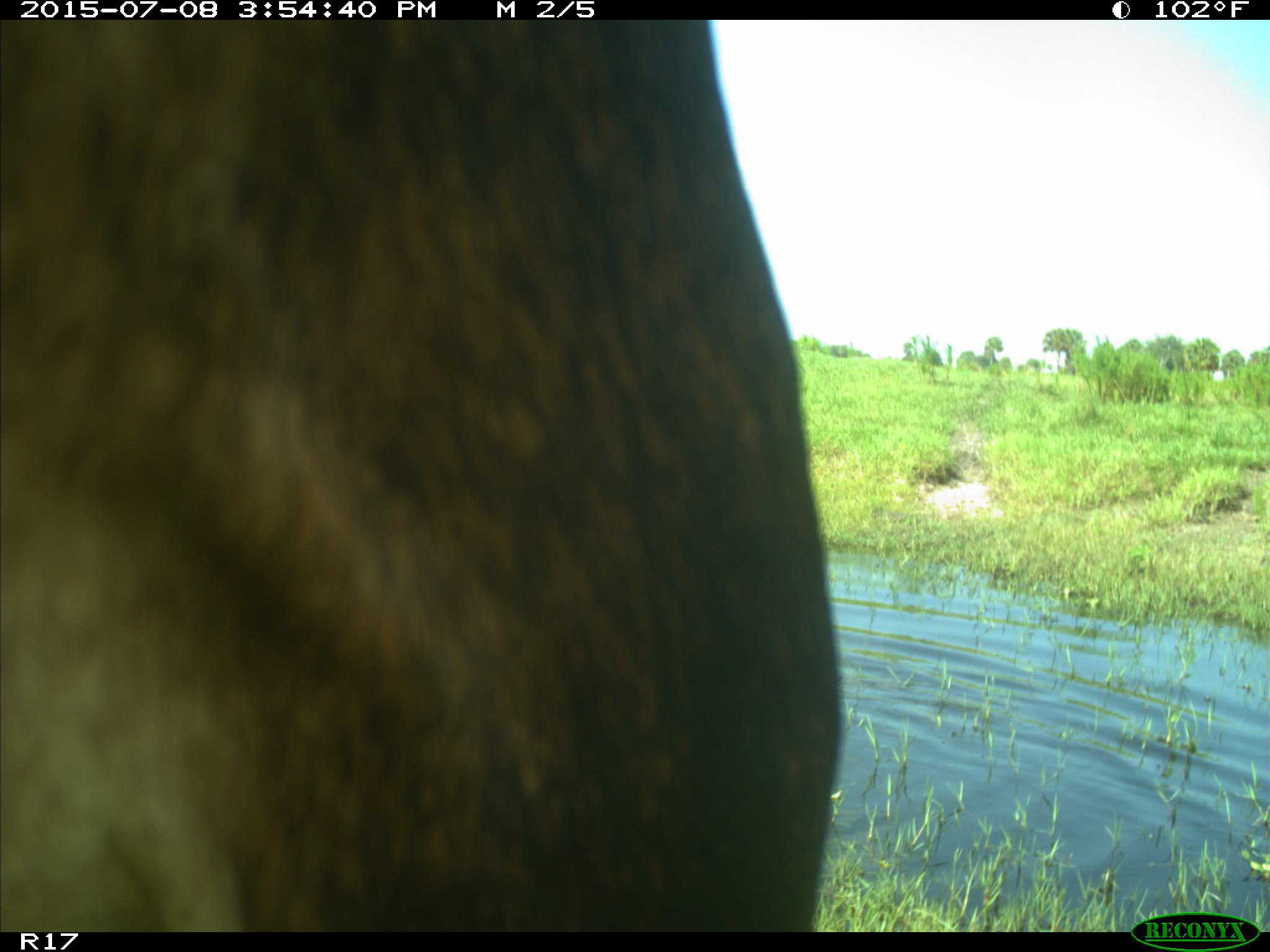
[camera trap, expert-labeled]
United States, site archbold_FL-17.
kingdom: Animalia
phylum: Chordata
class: Mammalia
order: Artiodactyla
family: Bovidae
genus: Bos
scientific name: Bos taurus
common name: domestic cow